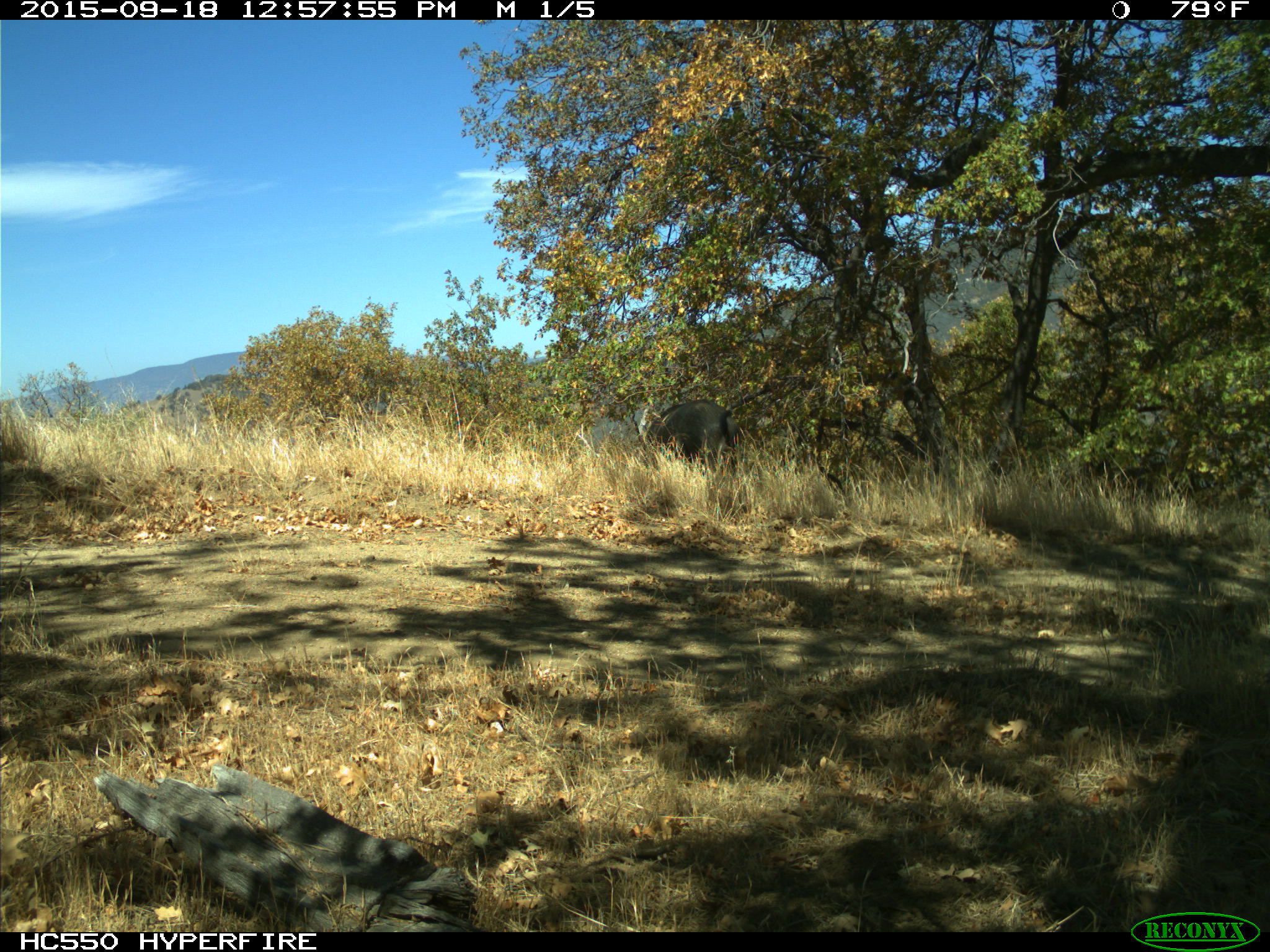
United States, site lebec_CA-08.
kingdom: Animalia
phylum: Chordata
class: Mammalia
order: Artiodactyla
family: Suidae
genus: Sus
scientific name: Sus scrofa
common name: wild boar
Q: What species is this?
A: Sus scrofa (wild boar).